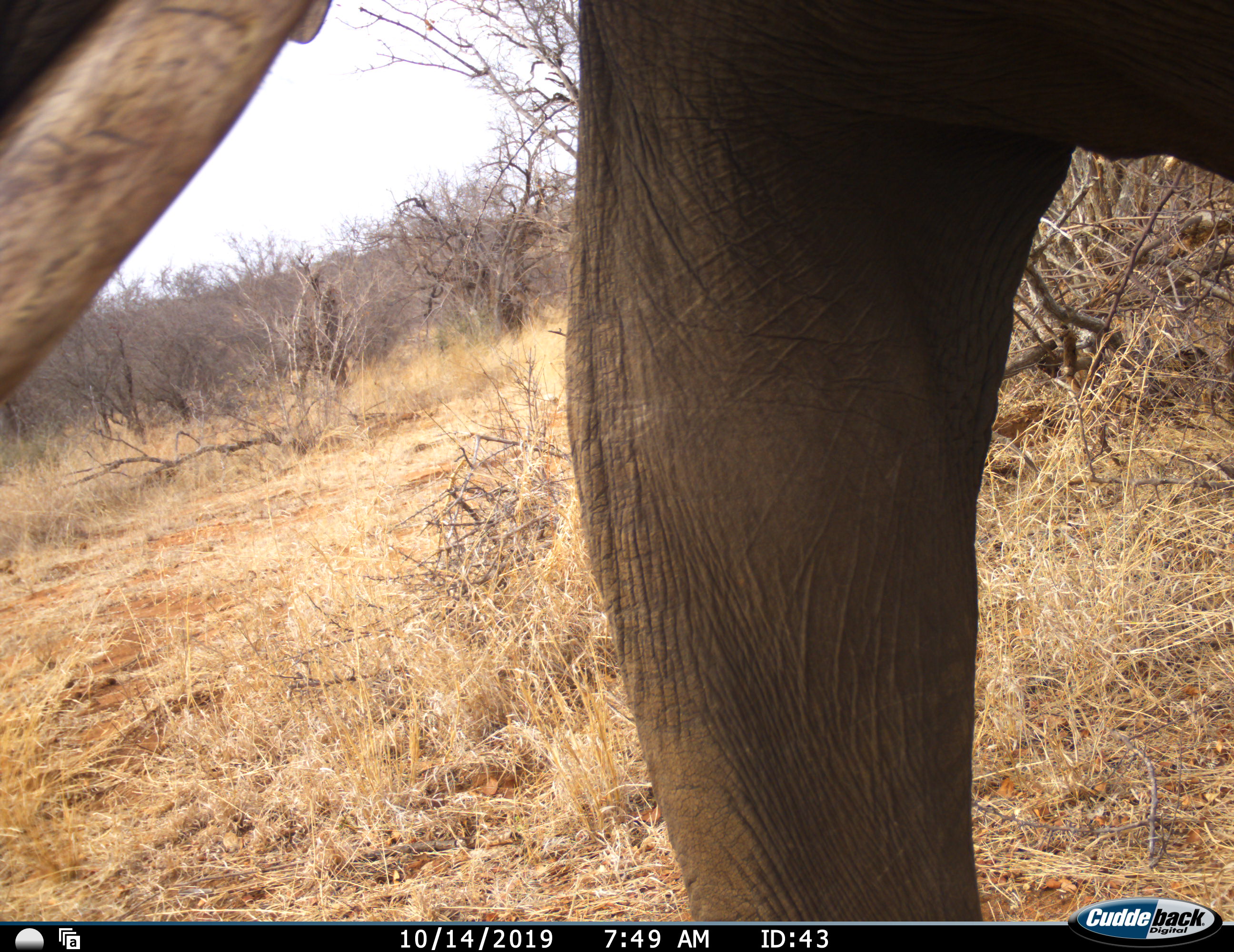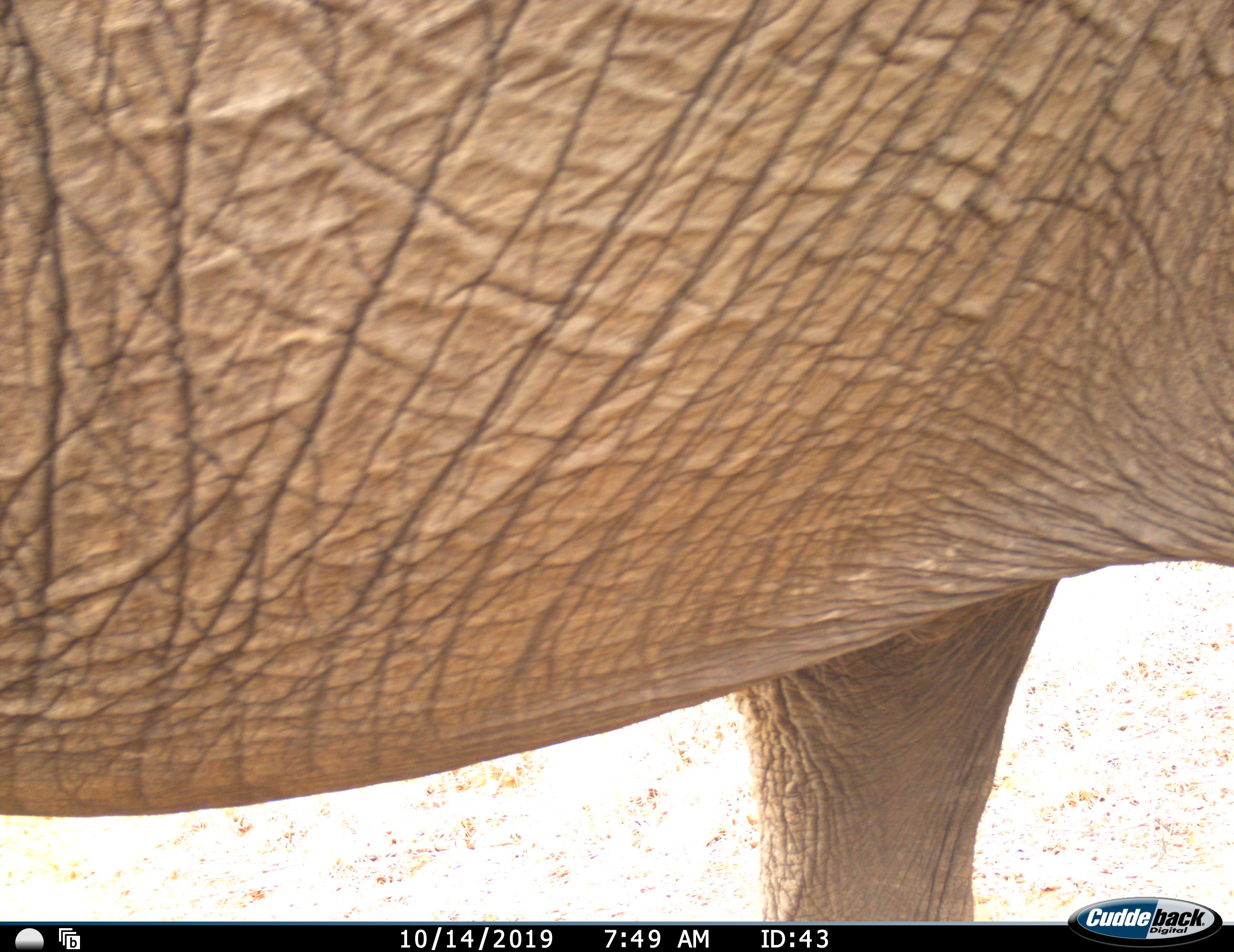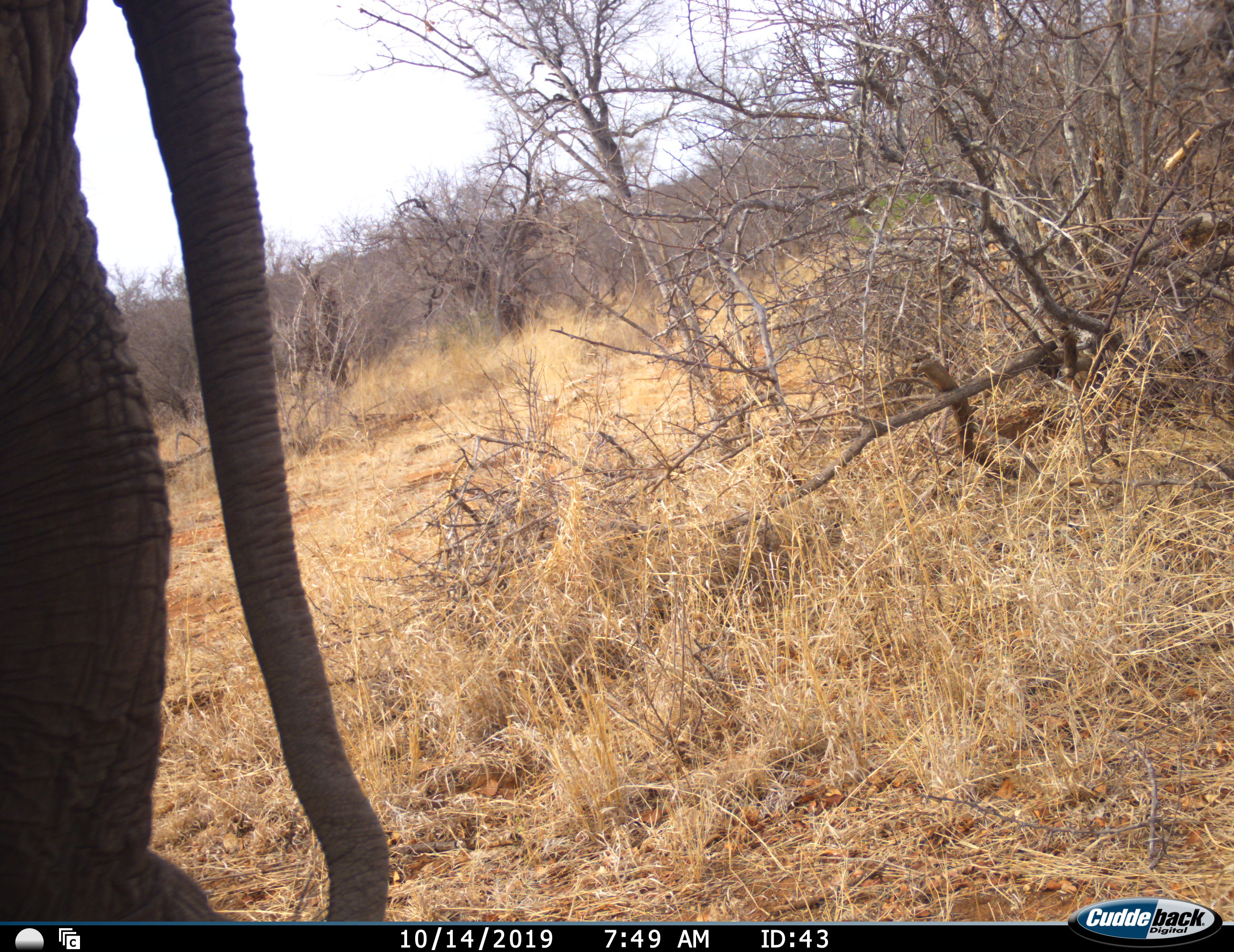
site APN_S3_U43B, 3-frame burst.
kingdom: Animalia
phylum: Chordata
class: Mammalia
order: Proboscidea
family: Elephantidae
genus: Loxodonta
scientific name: Loxodonta africana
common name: african bush elephant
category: elephant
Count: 1.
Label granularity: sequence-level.